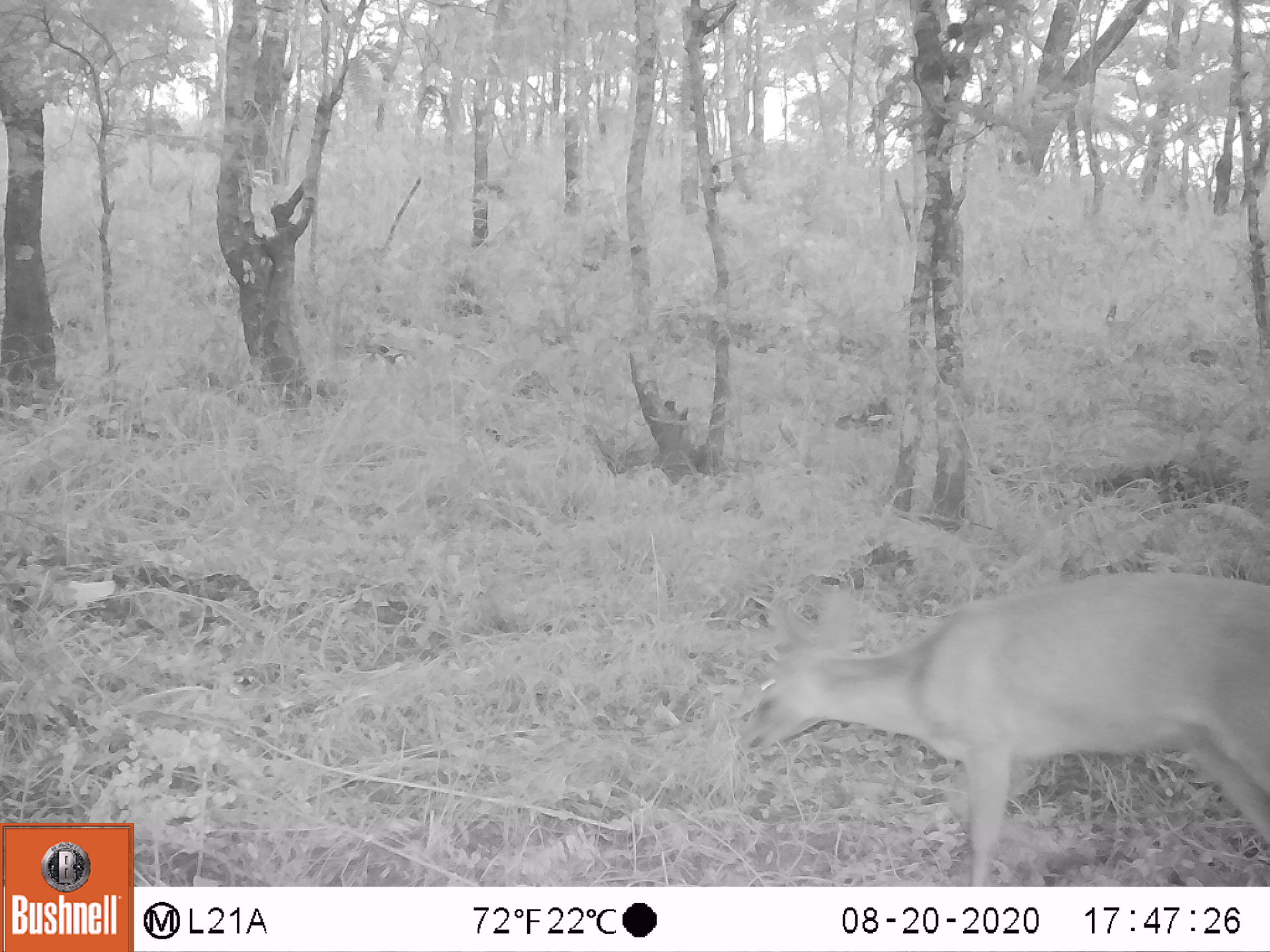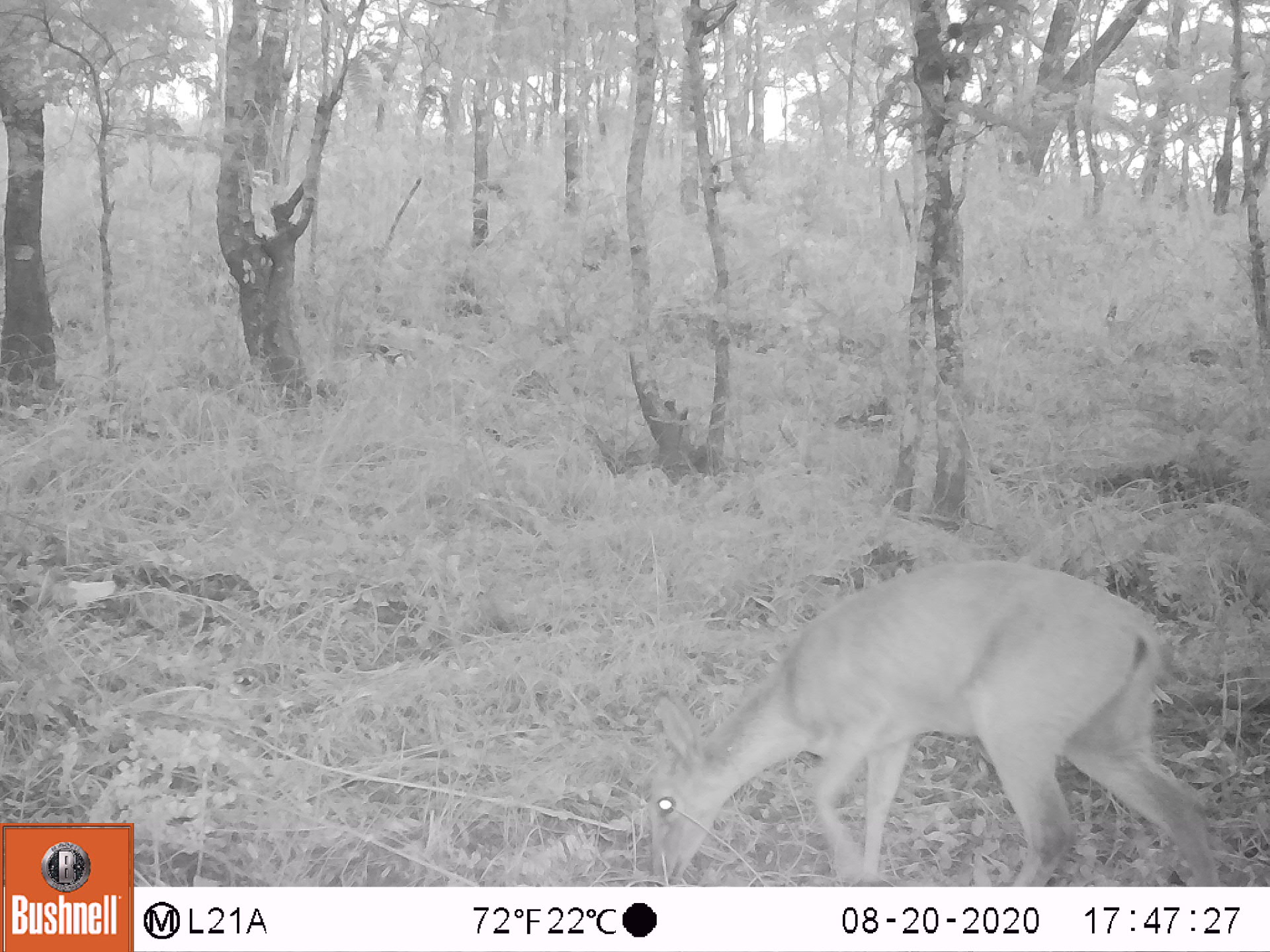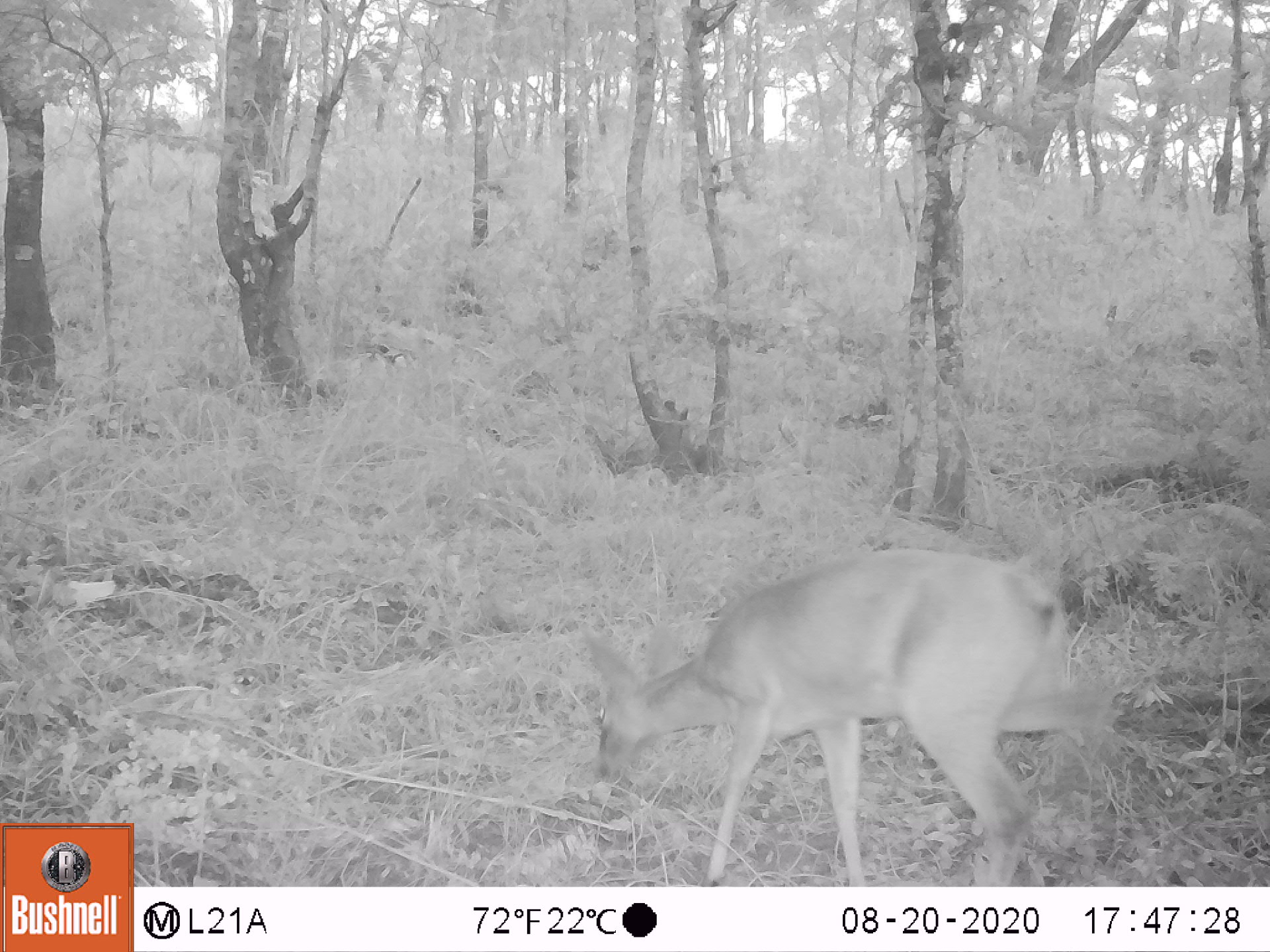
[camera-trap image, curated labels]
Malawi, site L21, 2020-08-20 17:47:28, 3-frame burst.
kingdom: Animalia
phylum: Chordata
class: Mammalia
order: Artiodactyla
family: Bovidae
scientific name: Antilopinae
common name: small antelope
Small antelope (Antilopinae), count 1.